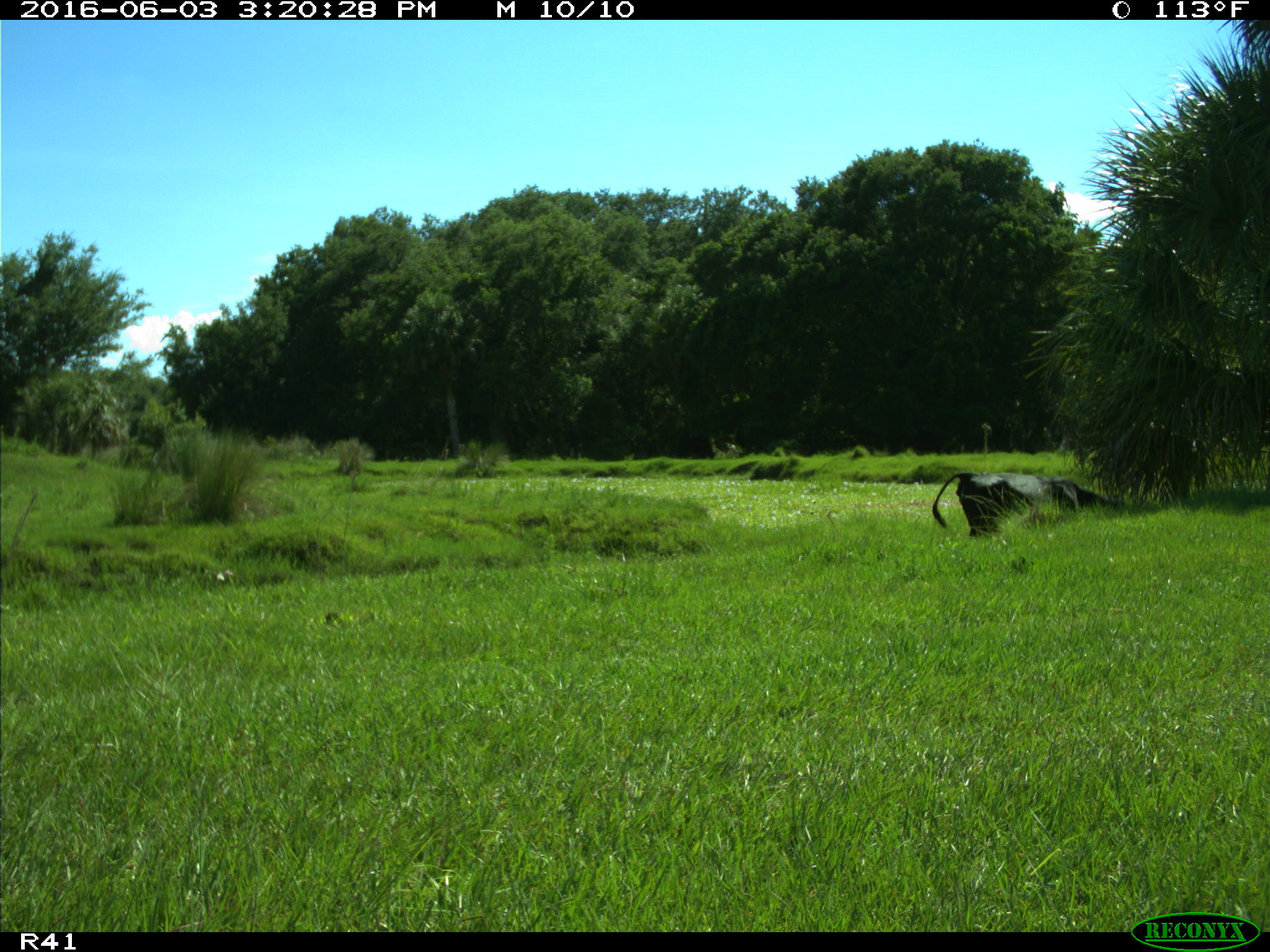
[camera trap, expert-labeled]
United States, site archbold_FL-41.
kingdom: Animalia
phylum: Chordata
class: Mammalia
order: Artiodactyla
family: Bovidae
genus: Bos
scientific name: Bos taurus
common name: domestic cow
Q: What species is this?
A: Bos taurus (domestic cow).